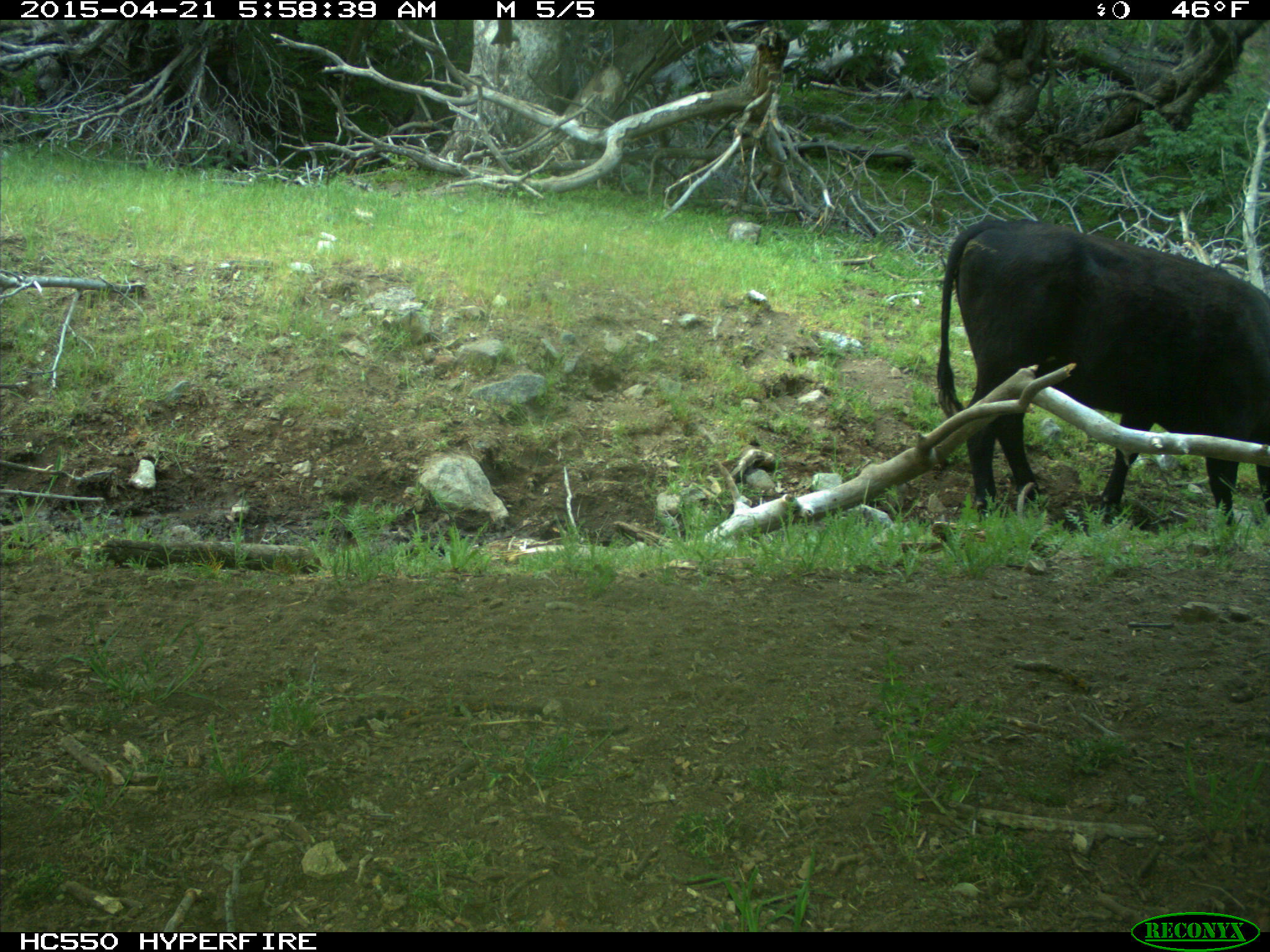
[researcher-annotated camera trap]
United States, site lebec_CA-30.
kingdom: Animalia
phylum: Chordata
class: Mammalia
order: Artiodactyla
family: Bovidae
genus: Bos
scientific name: Bos taurus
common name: domestic cow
Bos taurus (domestic cow).